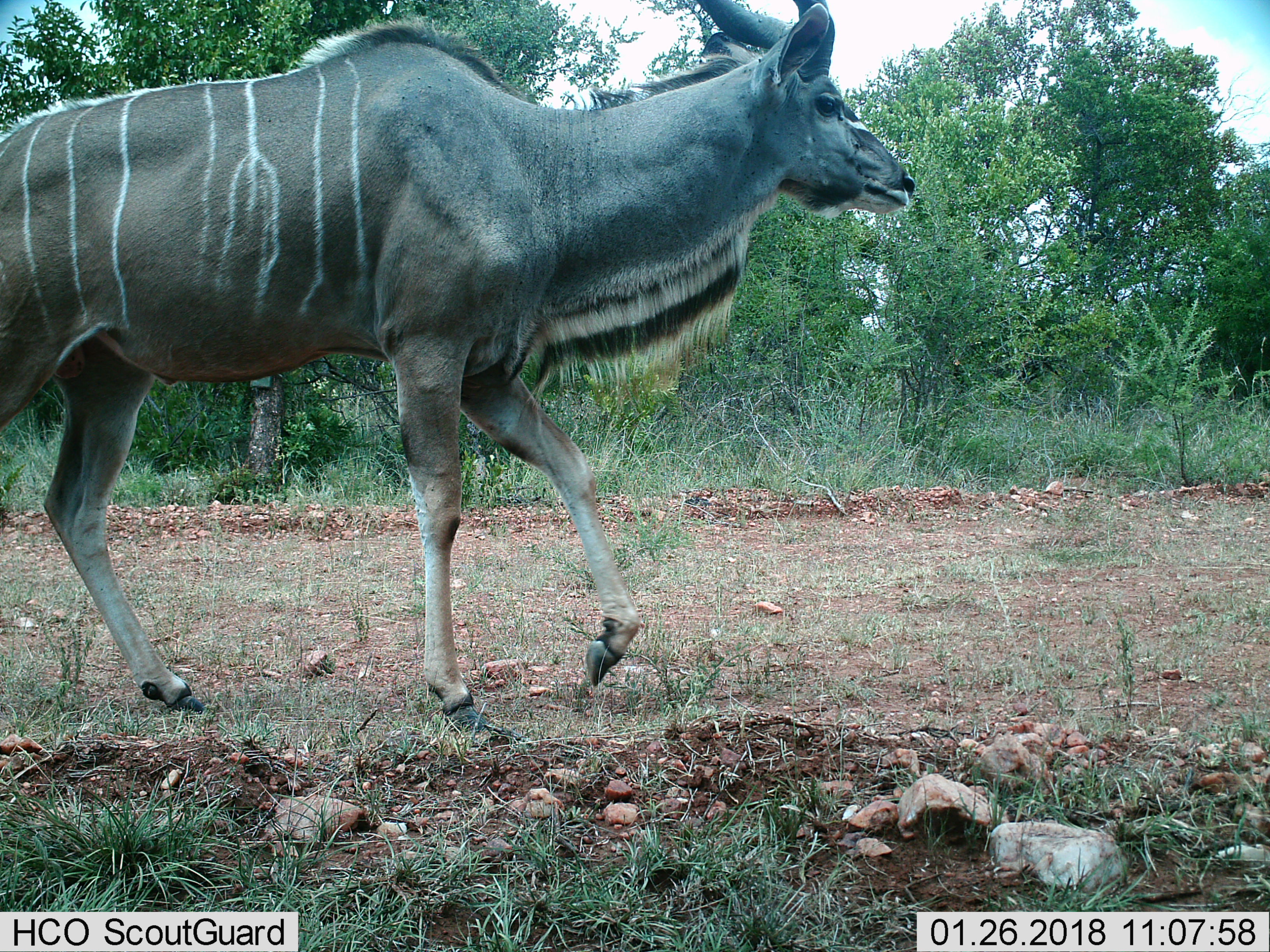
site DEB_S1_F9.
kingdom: Animalia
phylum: Chordata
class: Mammalia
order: Artiodactyla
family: Bovidae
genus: Tragelaphus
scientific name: Tragelaphus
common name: kudu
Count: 1.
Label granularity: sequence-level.